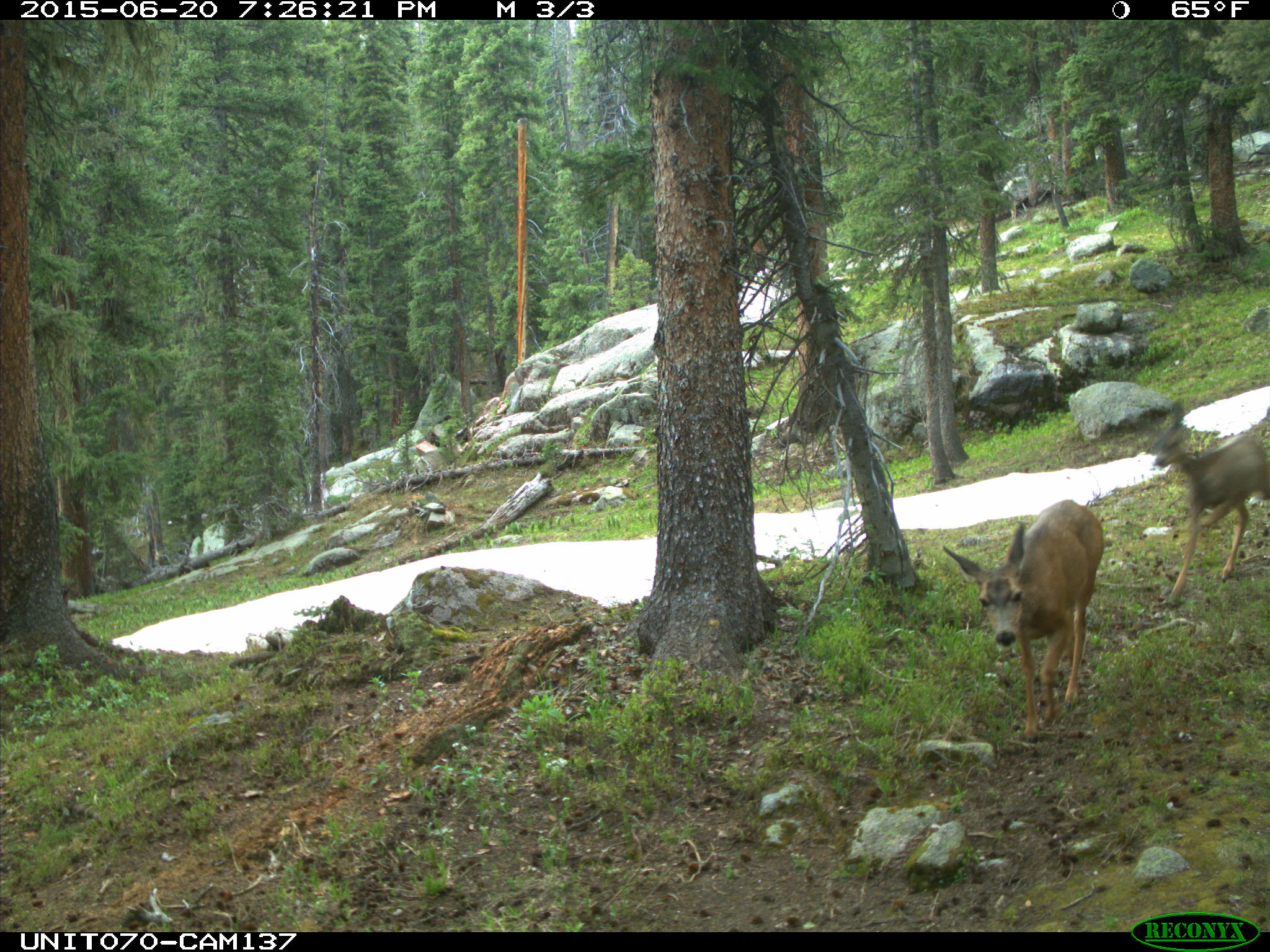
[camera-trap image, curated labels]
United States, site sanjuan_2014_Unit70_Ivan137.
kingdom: Animalia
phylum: Chordata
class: Mammalia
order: Artiodactyla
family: Cervidae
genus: Odocoileus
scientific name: Odocoileus hemionus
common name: mule deer